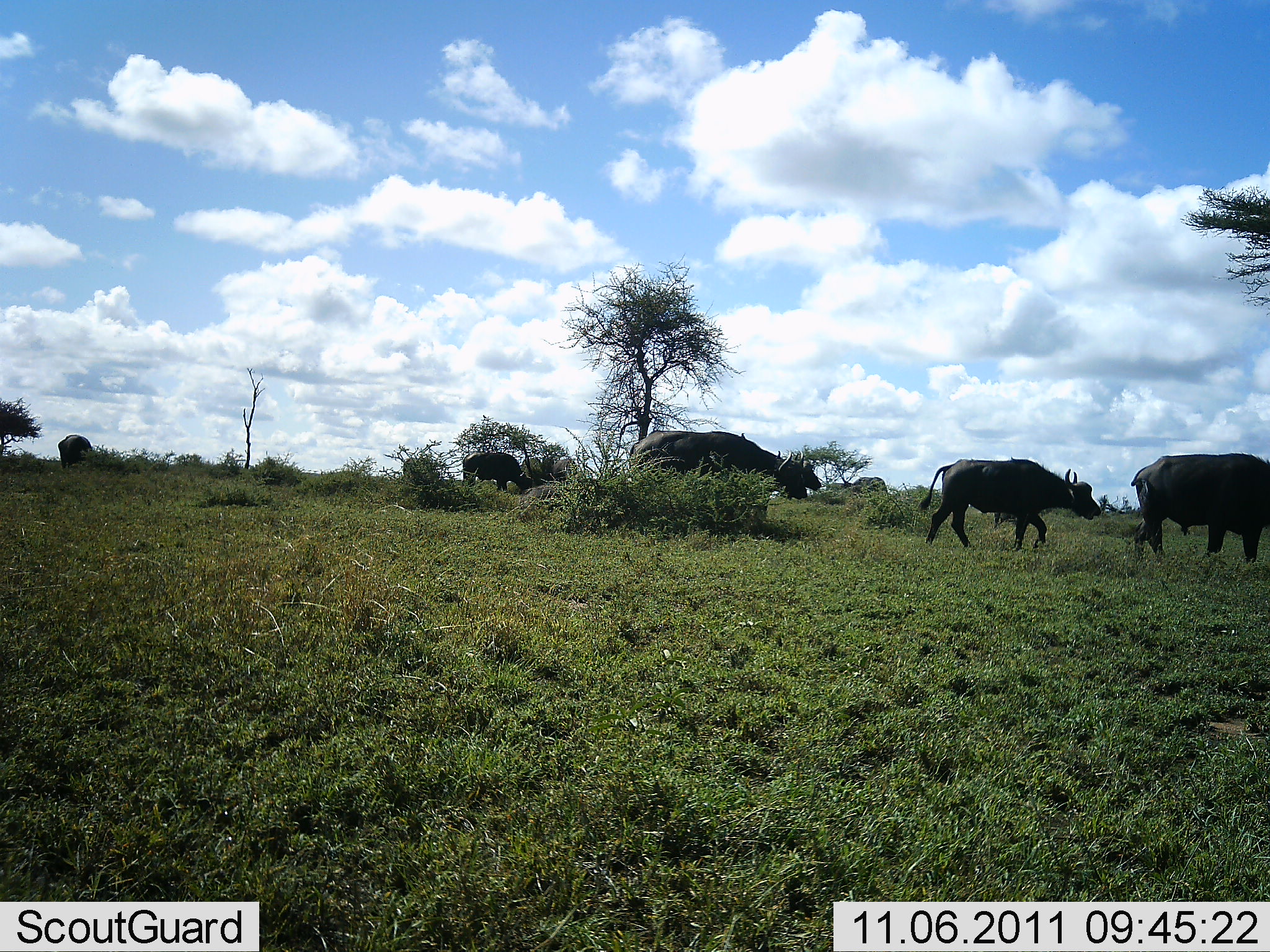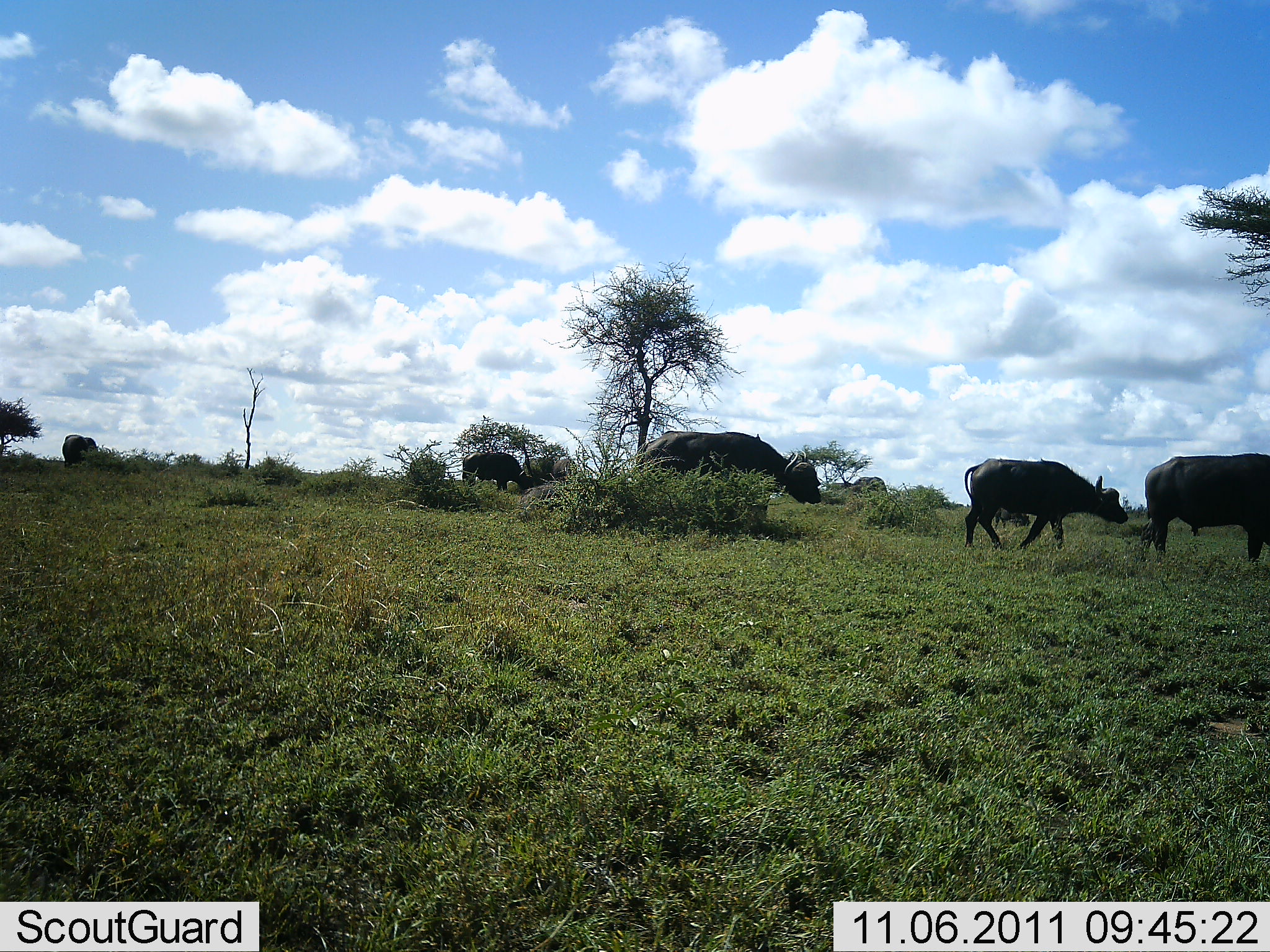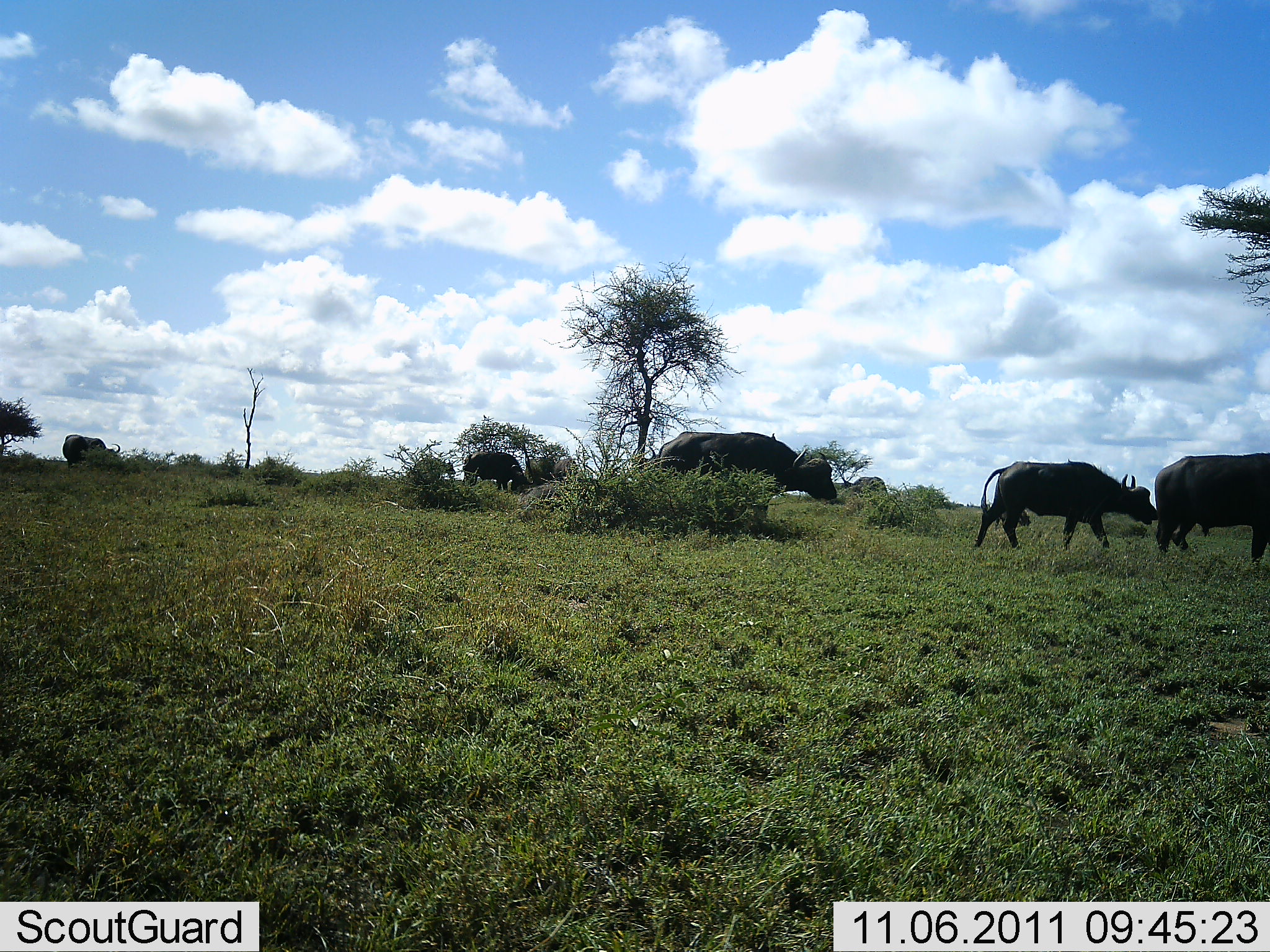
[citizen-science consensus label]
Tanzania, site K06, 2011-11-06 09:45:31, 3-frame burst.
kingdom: Animalia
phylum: Chordata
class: Mammalia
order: Artiodactyla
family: Bovidae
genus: Syncerus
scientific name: Syncerus caffer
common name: cape buffalo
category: buffalo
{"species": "buffalo (cape buffalo) (Syncerus caffer)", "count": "6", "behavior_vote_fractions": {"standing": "23%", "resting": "0%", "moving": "85%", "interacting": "0%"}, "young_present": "0%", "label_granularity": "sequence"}